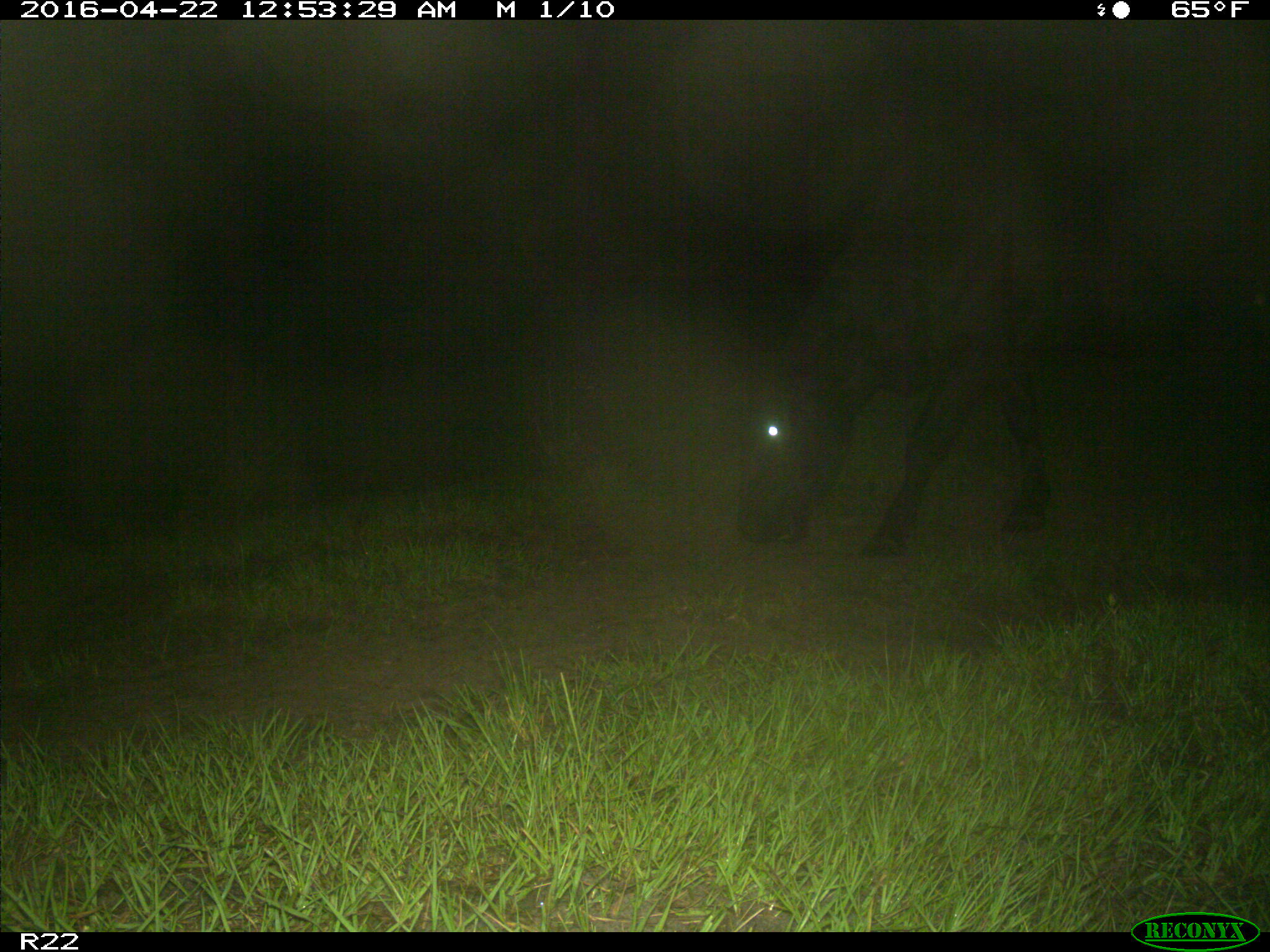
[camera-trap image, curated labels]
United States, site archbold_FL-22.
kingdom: Animalia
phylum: Chordata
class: Mammalia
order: Artiodactyla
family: Bovidae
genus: Bos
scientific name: Bos taurus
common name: domestic cow